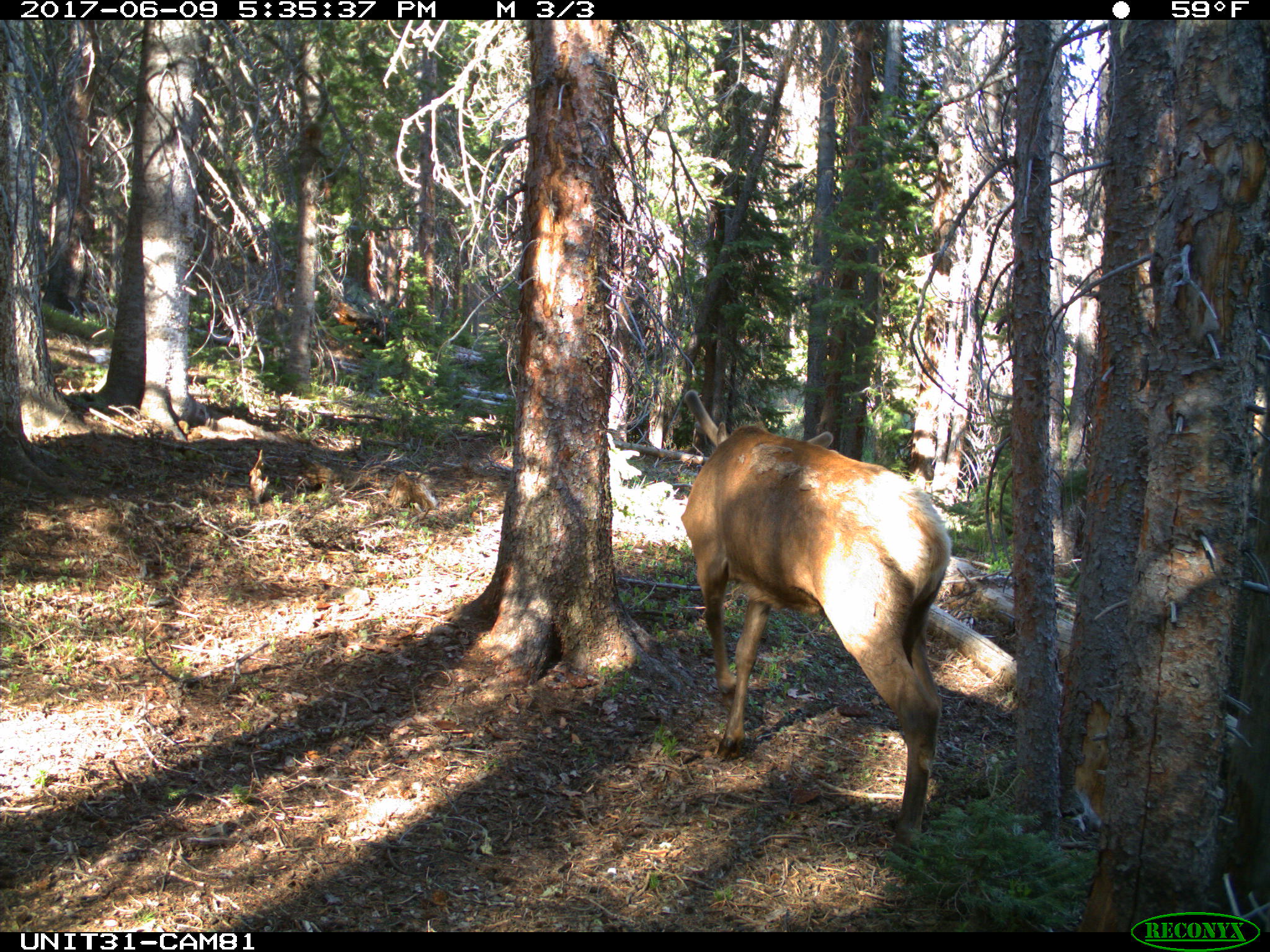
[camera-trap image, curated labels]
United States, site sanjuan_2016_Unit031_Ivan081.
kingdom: Animalia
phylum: Chordata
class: Mammalia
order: Artiodactyla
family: Cervidae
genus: Cervus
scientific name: Cervus elaphus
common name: red deer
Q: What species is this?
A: Cervus elaphus (red deer).